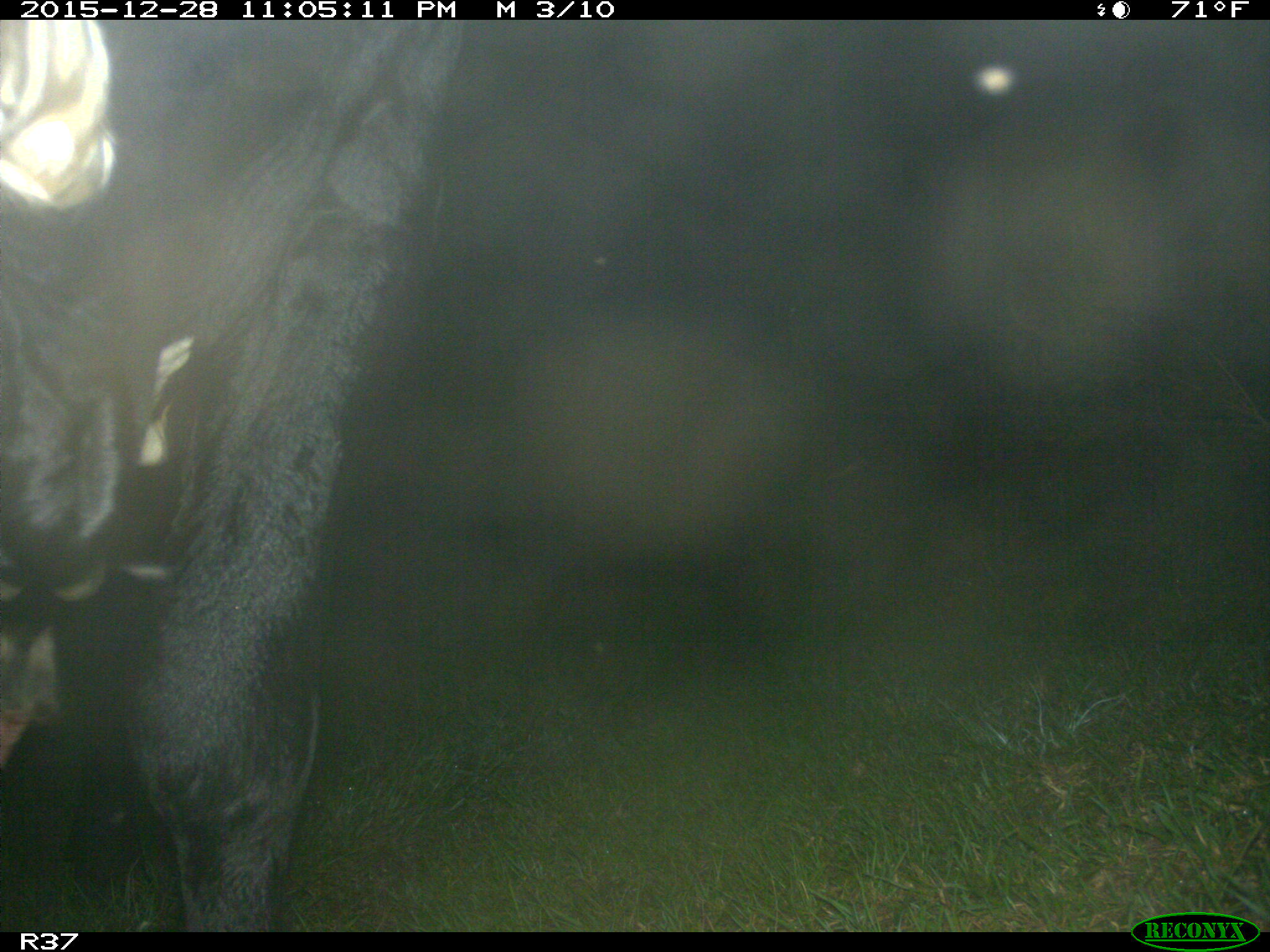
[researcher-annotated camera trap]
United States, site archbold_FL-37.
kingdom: Animalia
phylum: Chordata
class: Mammalia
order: Artiodactyla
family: Bovidae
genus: Bos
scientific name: Bos taurus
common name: domestic cow